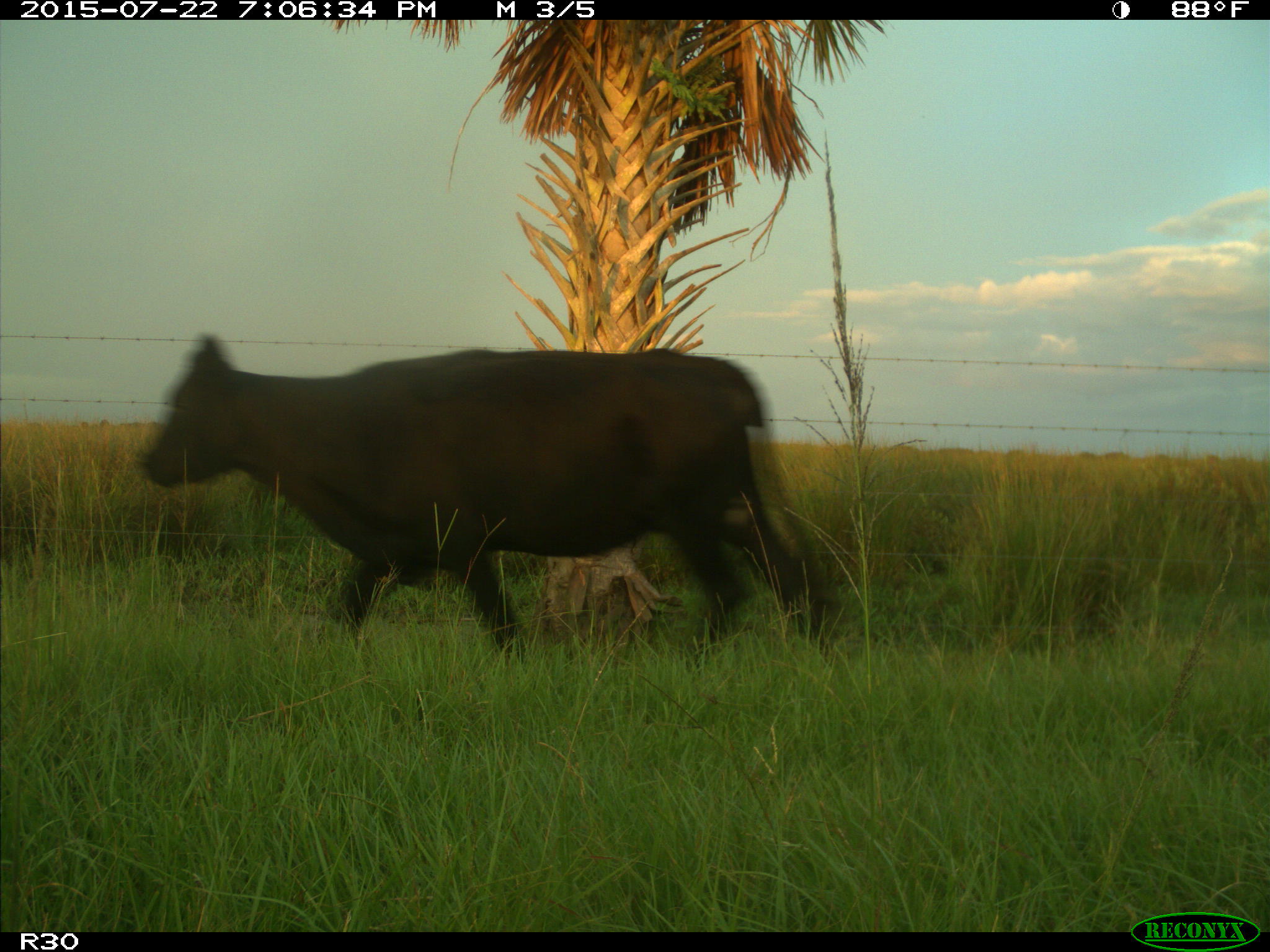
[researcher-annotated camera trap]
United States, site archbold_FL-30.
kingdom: Animalia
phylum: Chordata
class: Mammalia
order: Artiodactyla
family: Bovidae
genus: Bos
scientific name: Bos taurus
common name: domestic cow